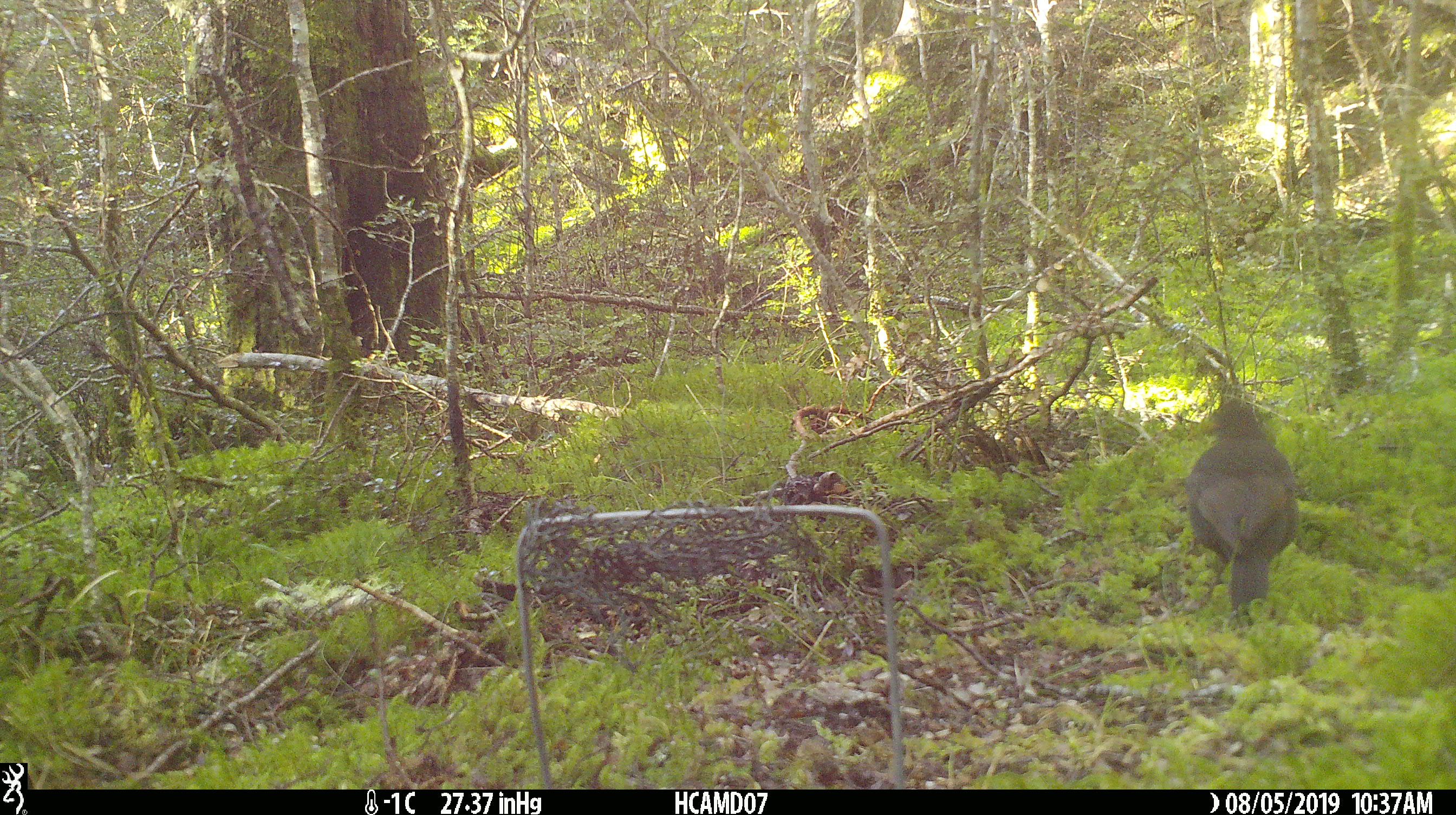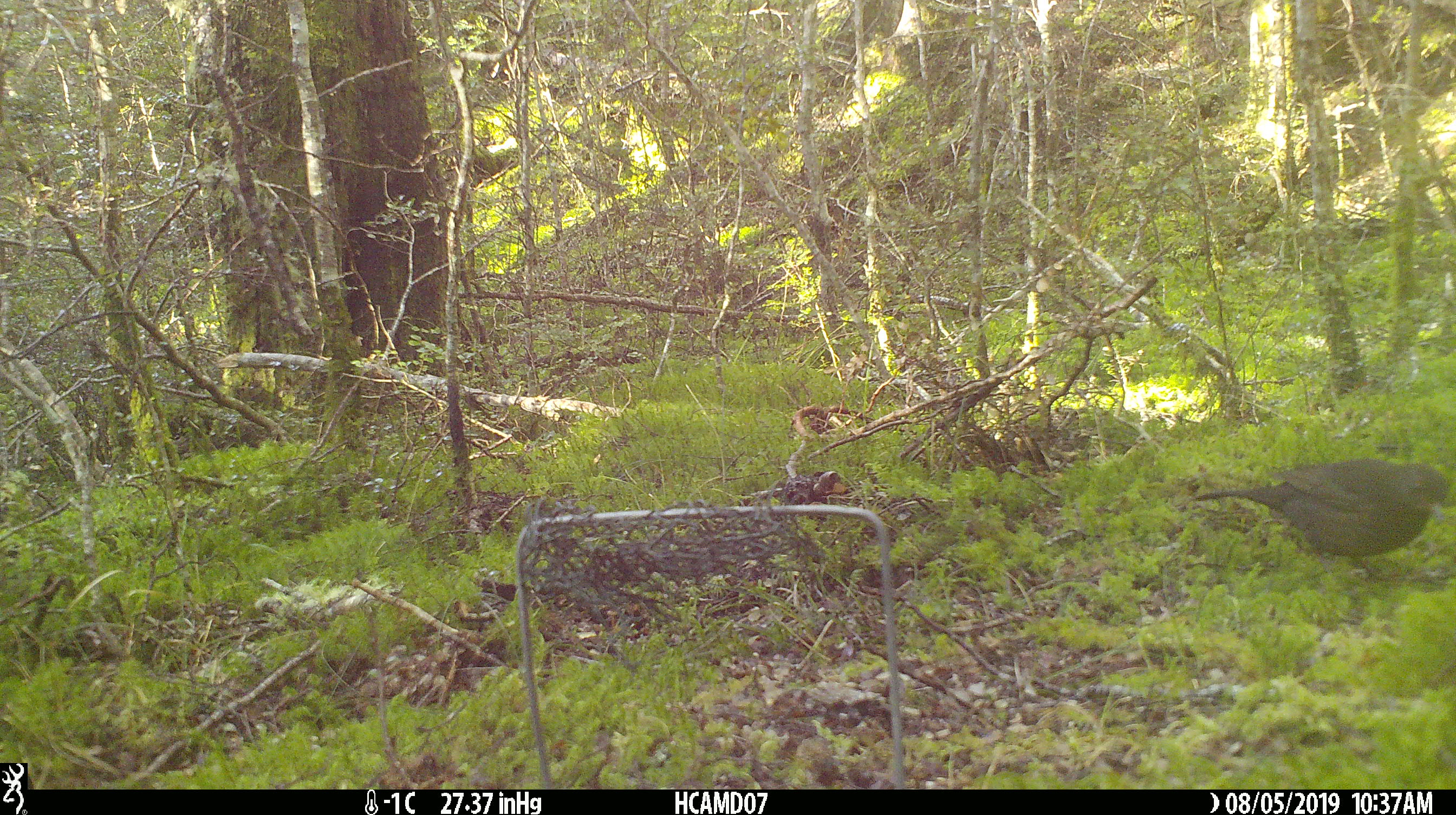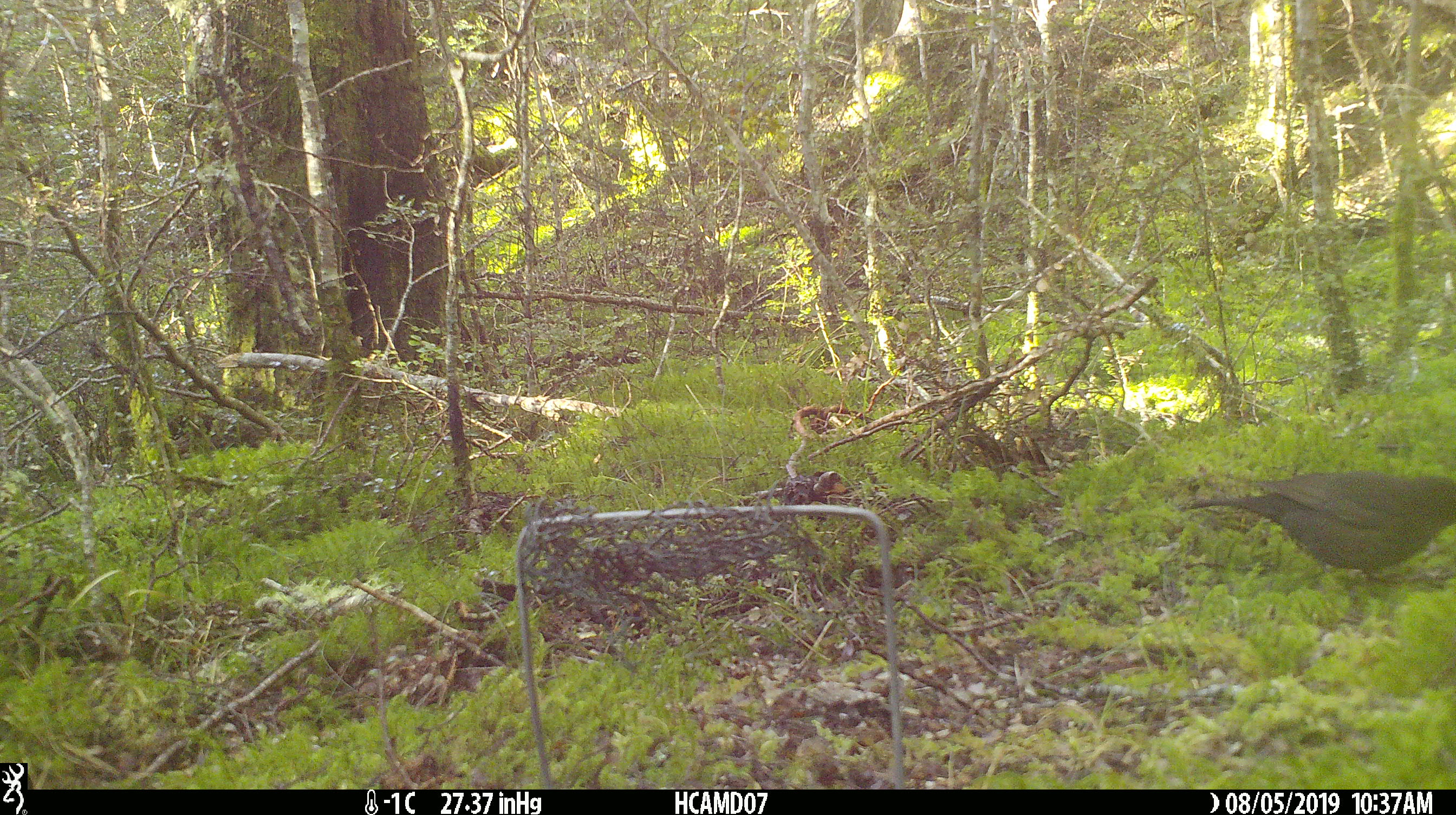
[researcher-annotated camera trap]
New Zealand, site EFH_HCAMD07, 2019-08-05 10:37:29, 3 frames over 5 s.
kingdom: Animalia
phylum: Chordata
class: Aves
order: Passeriformes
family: Turdidae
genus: Turdus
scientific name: Turdus merula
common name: eurasian blackbird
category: blackbird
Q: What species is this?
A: Blackbird (eurasian blackbird) (Turdus merula).